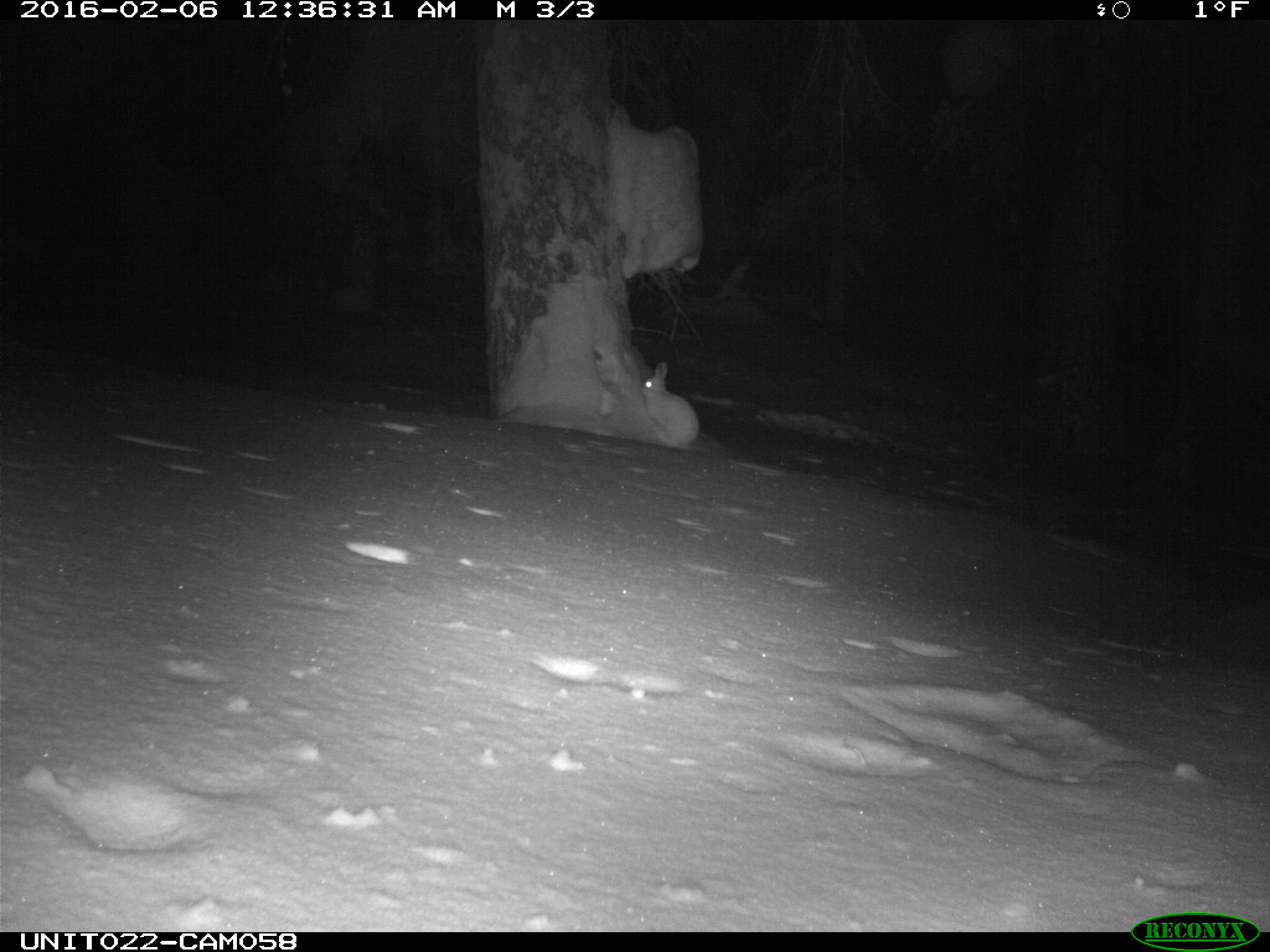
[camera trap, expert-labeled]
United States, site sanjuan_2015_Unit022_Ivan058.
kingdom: Animalia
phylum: Chordata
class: Mammalia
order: Lagomorpha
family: Leporidae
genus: Lepus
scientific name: Lepus americanus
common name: snowshoe hare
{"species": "Lepus americanus (snowshoe hare)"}